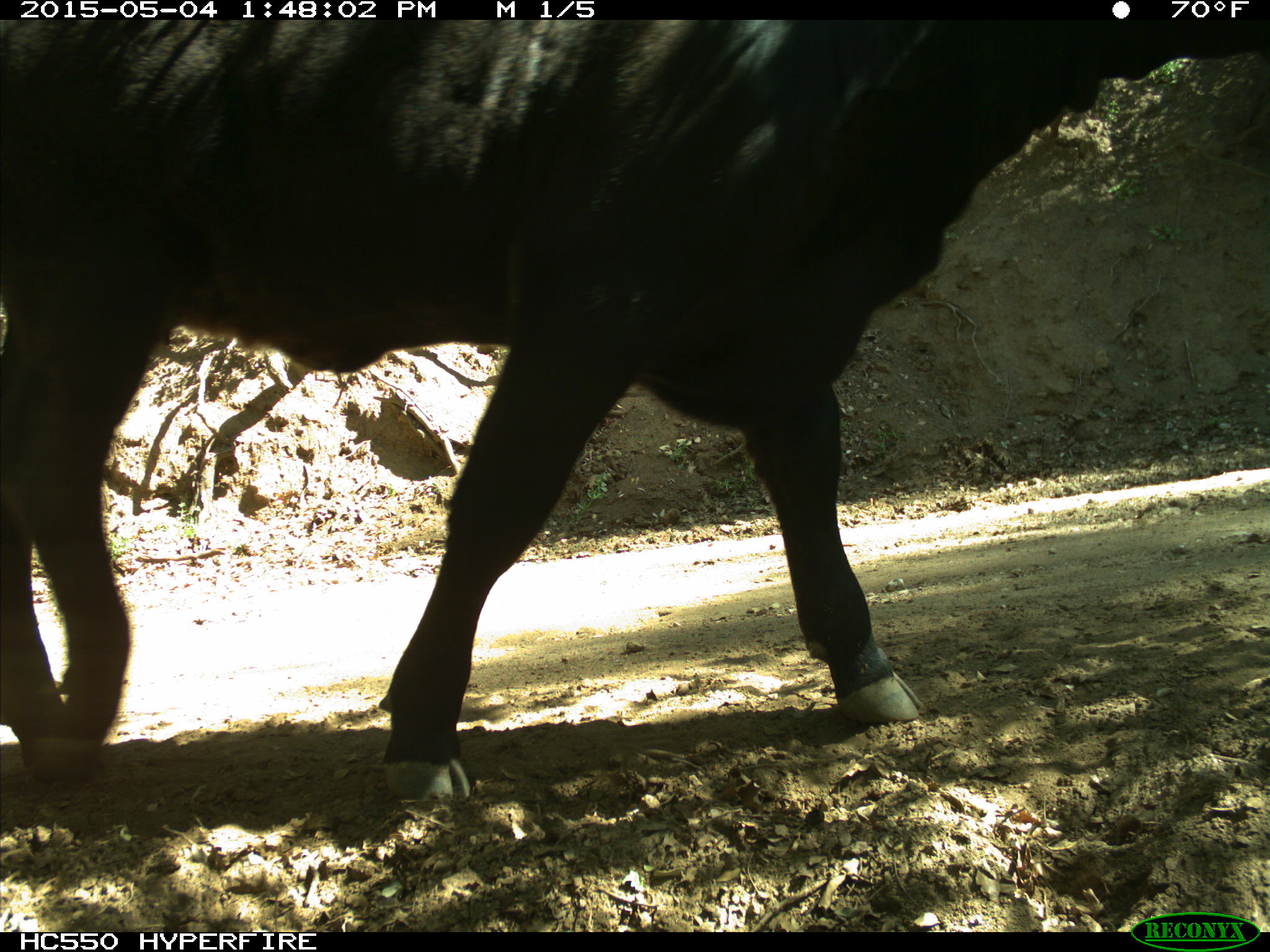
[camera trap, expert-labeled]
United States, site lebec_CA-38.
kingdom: Animalia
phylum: Chordata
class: Mammalia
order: Artiodactyla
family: Bovidae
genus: Bos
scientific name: Bos taurus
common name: domestic cow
Bos taurus (domestic cow).